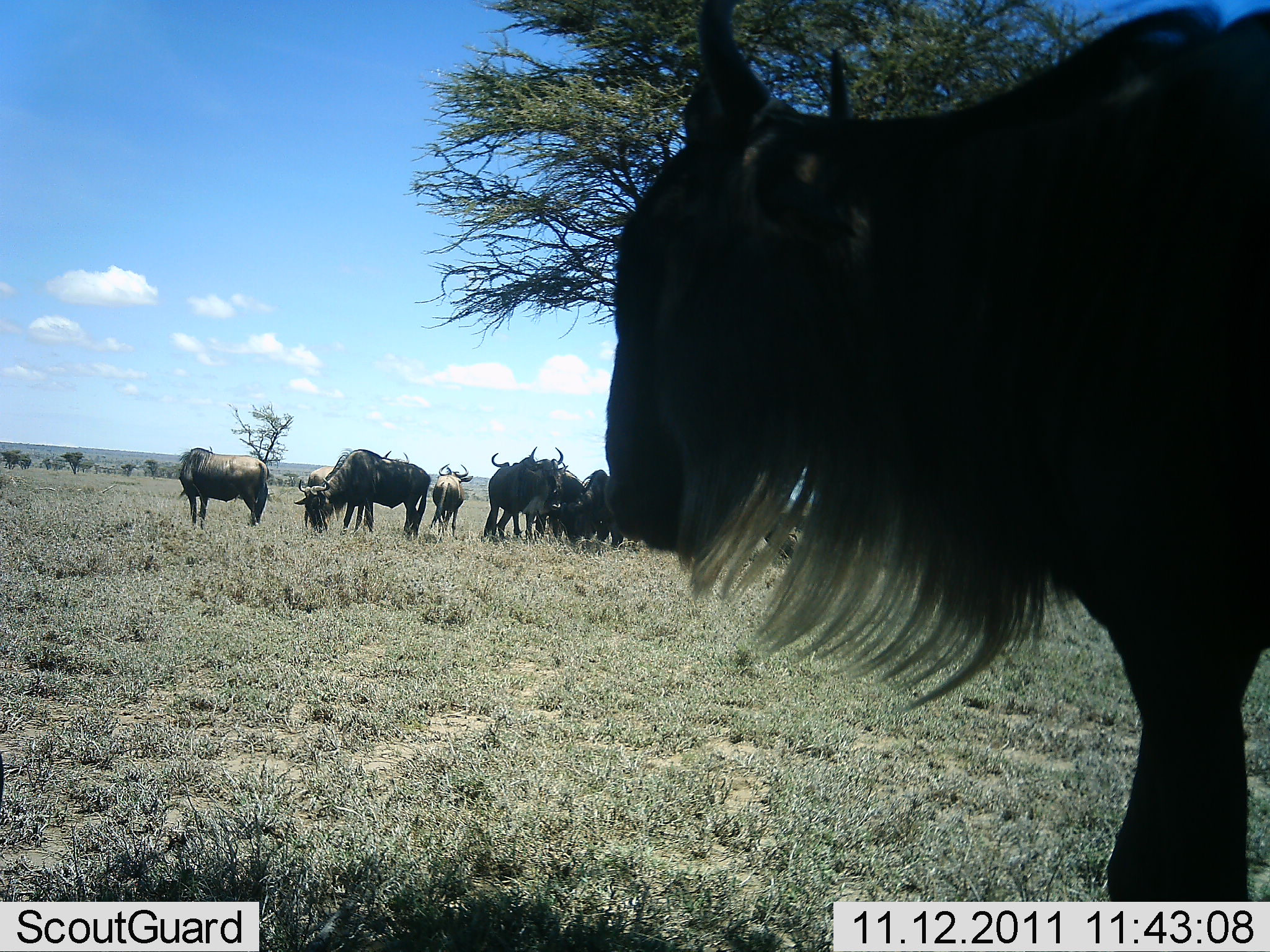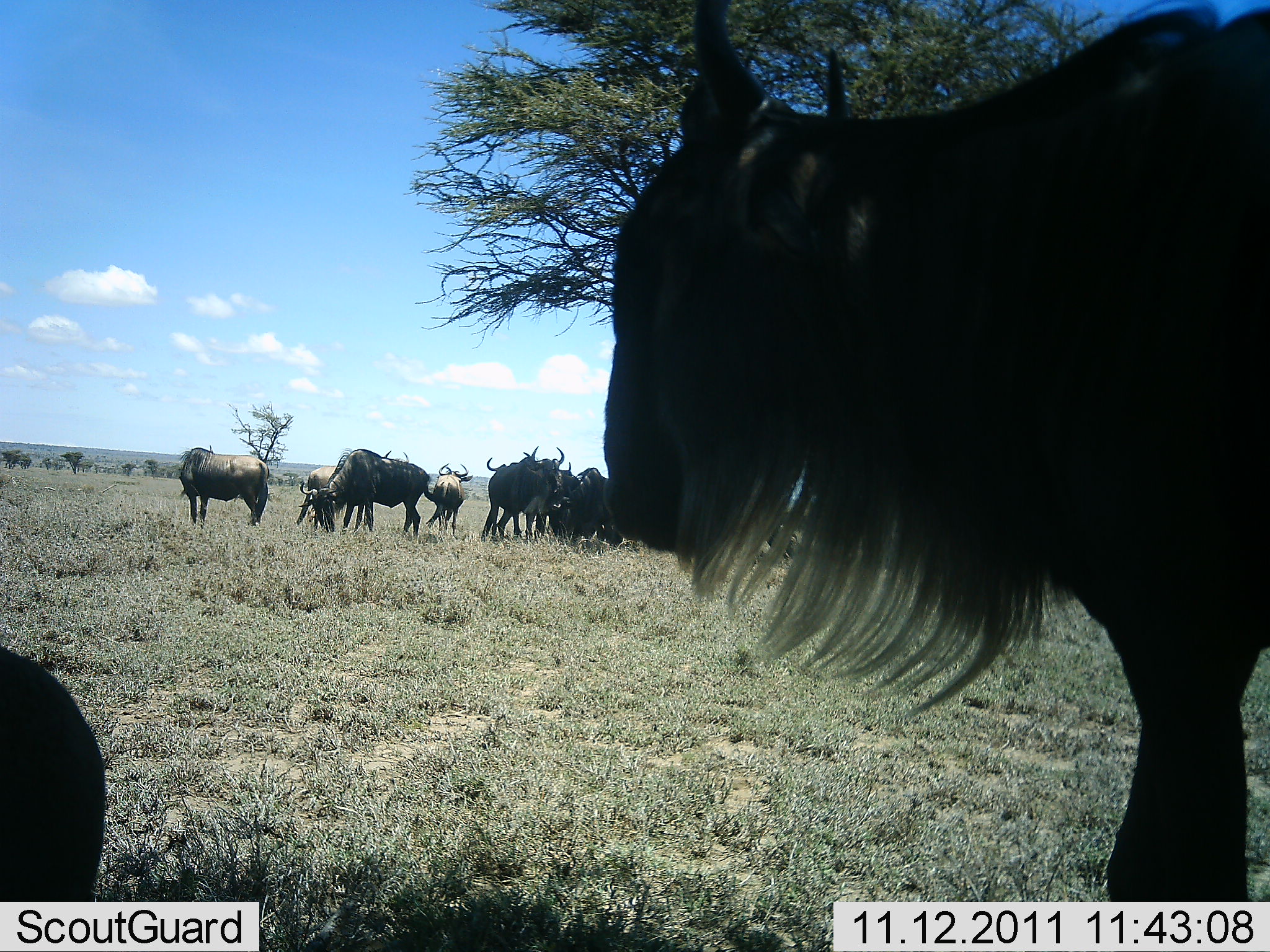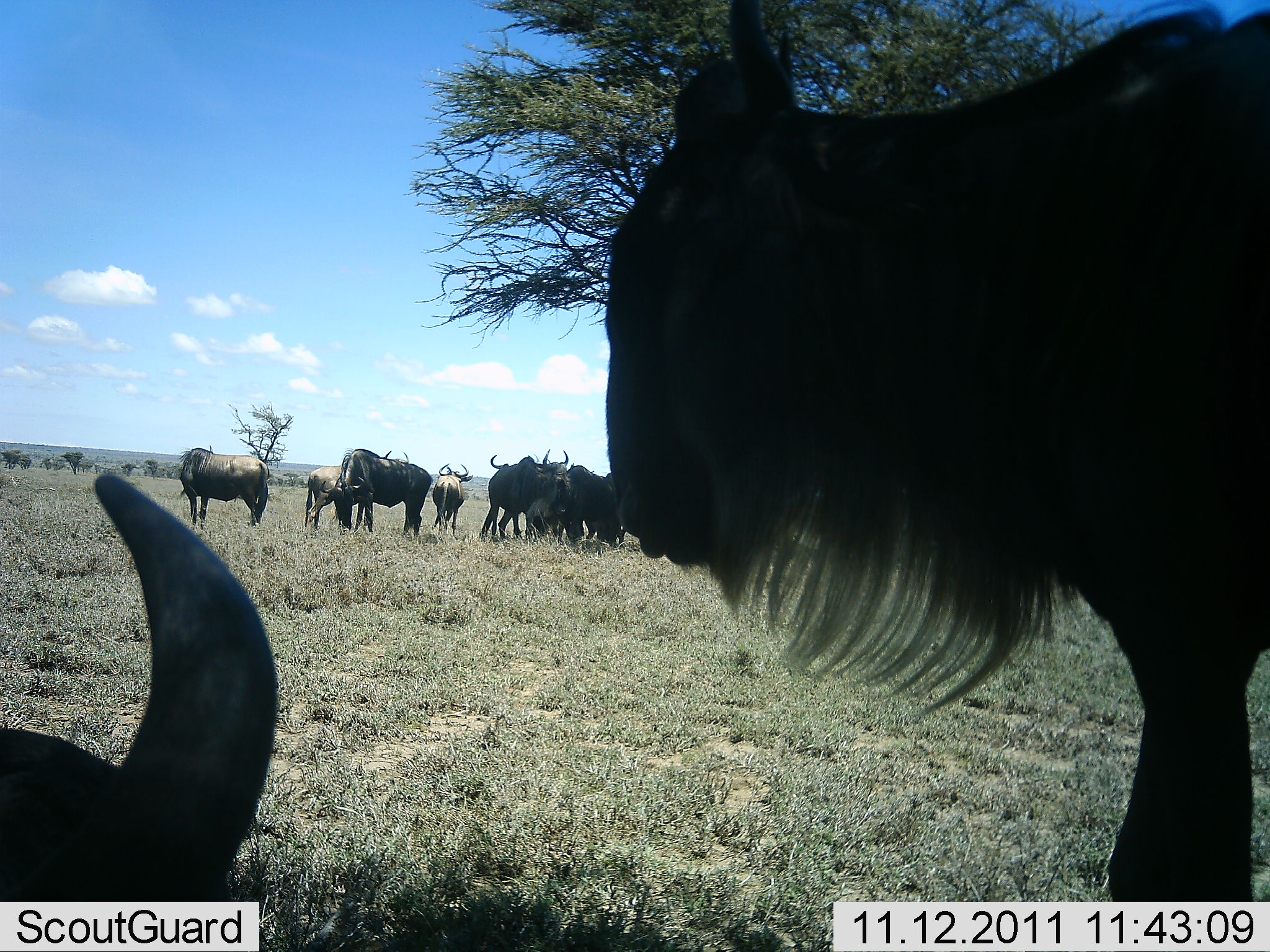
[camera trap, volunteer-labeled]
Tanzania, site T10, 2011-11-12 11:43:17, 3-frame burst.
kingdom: Animalia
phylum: Chordata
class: Mammalia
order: Artiodactyla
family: Bovidae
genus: Connochaetes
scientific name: Connochaetes taurinus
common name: blue wildebeest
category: wildebeest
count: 10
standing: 75%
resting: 17%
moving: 17%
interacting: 8%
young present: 8%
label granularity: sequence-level